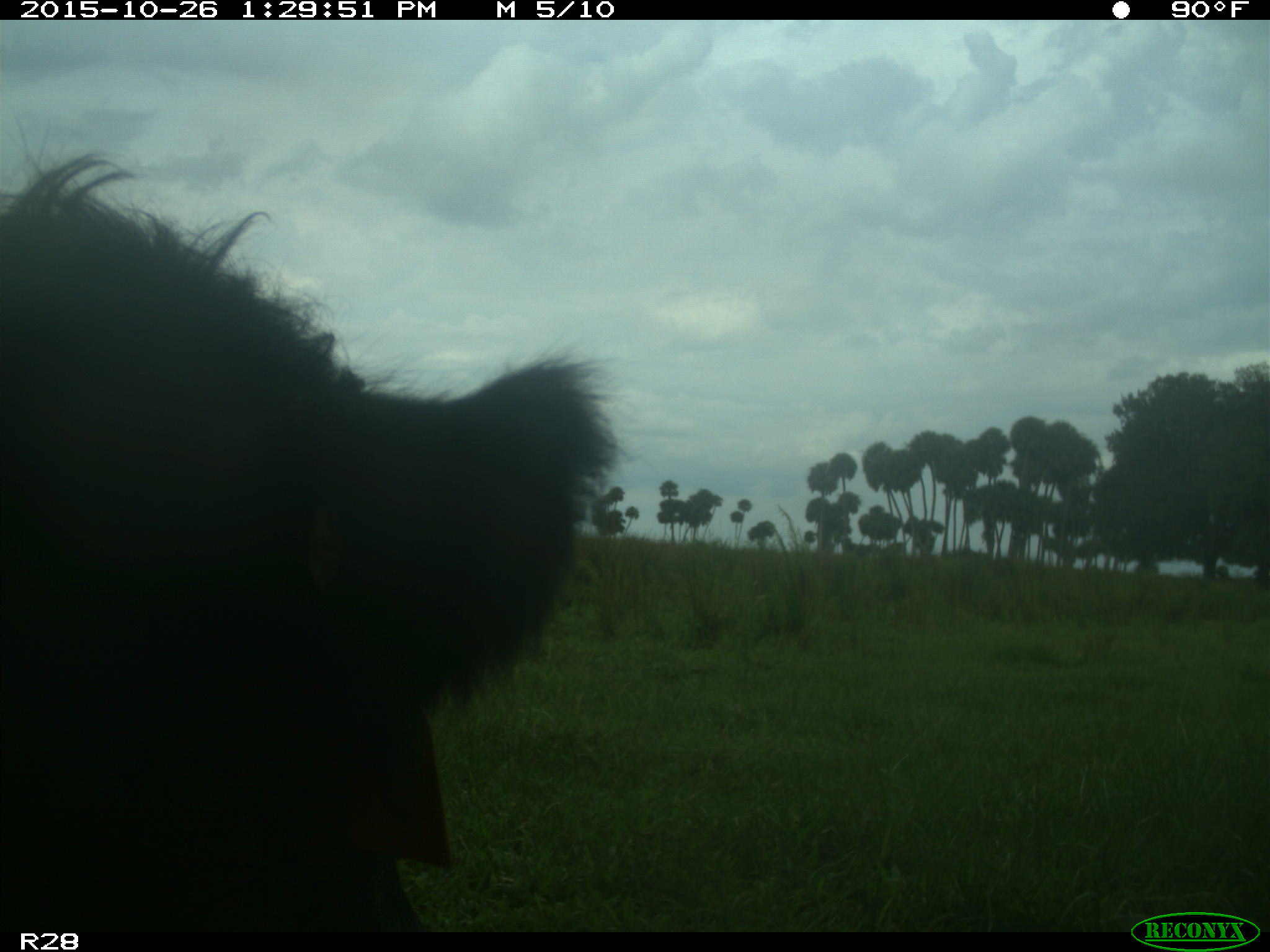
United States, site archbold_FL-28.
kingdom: Animalia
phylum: Chordata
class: Mammalia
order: Artiodactyla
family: Bovidae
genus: Bos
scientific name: Bos taurus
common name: domestic cow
Bos taurus (domestic cow).